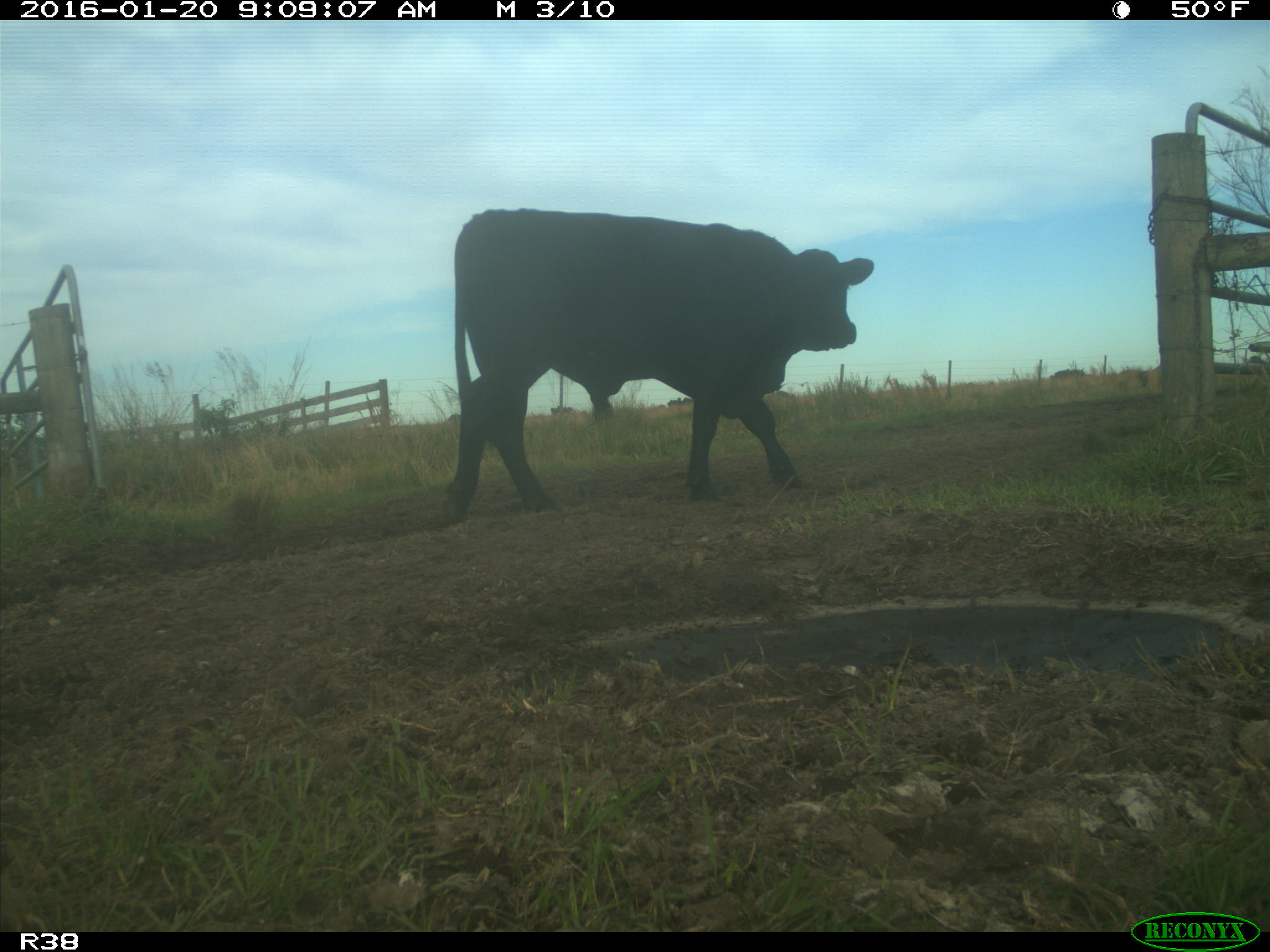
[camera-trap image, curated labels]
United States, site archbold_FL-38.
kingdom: Animalia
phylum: Chordata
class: Mammalia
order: Artiodactyla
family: Bovidae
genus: Bos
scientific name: Bos taurus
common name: domestic cow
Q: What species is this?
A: Bos taurus (domestic cow).